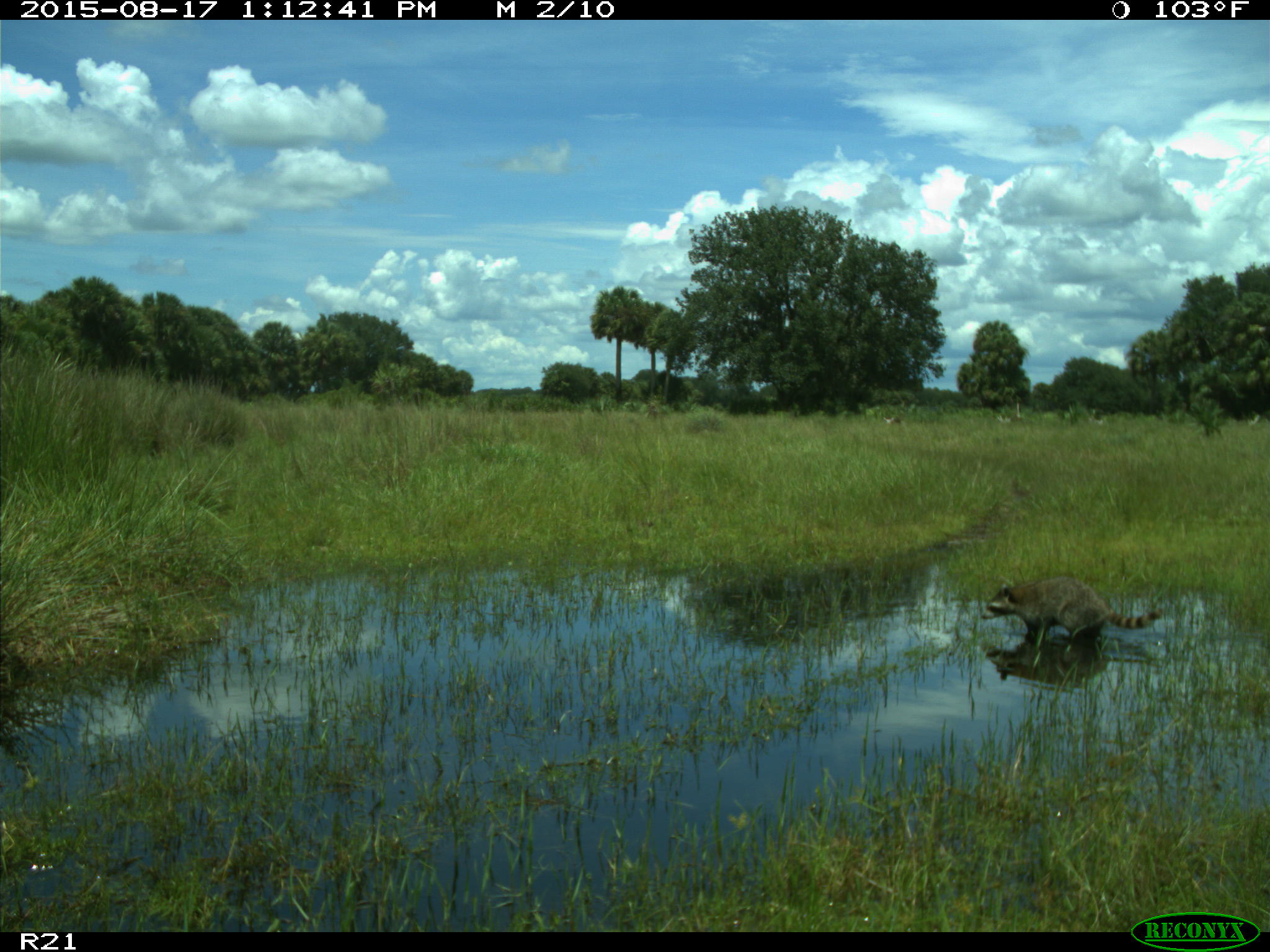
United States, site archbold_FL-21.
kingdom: Animalia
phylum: Chordata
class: Mammalia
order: Carnivora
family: Procyonidae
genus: Procyon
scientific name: Procyon lotor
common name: common raccoon